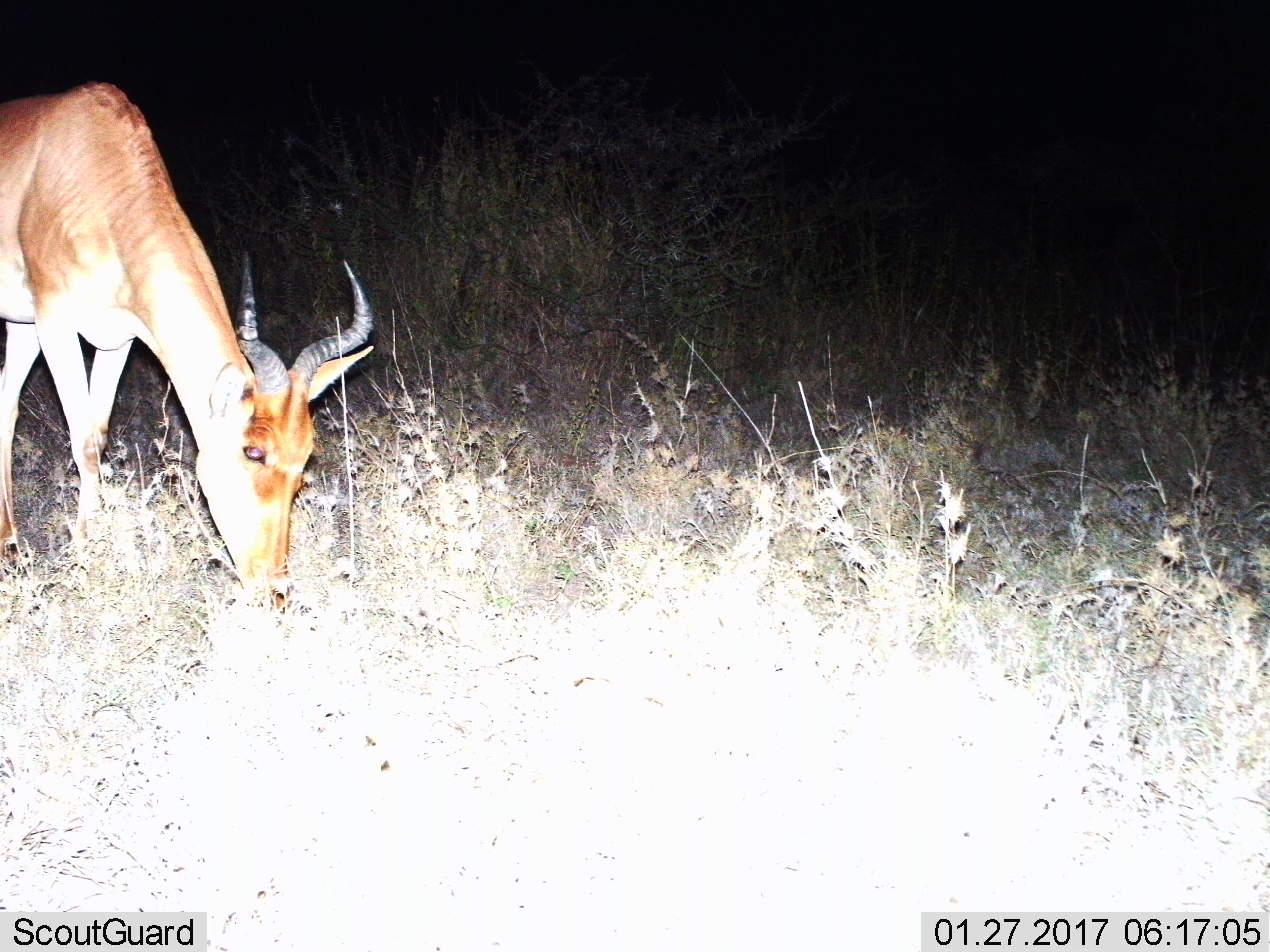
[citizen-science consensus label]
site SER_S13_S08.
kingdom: Animalia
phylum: Chordata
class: Mammalia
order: Artiodactyla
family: Bovidae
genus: Alcelaphus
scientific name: Alcelaphus buselaphus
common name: hartebeest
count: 1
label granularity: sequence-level